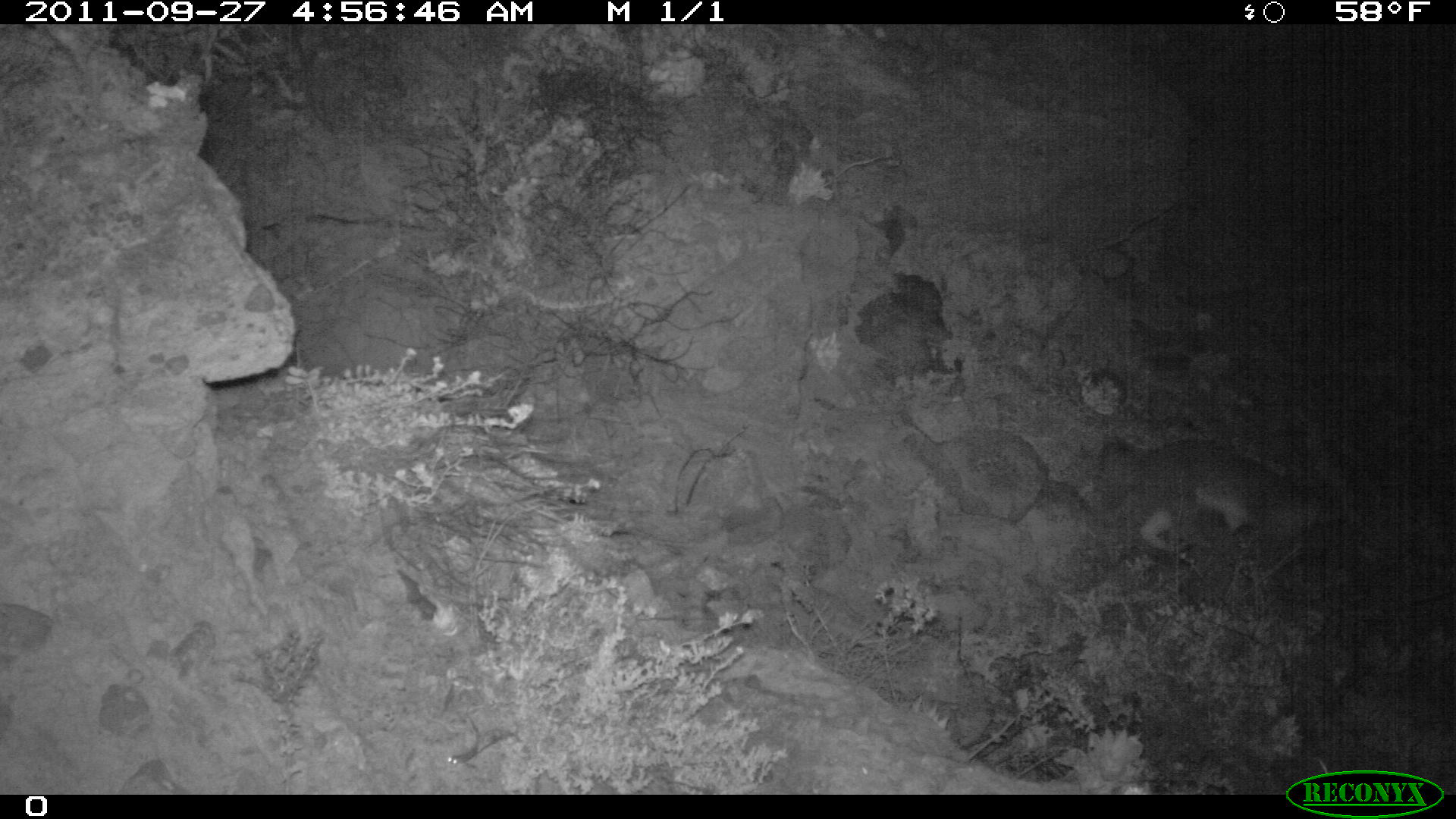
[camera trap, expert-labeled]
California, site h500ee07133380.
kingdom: Animalia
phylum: Chordata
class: Mammalia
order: Carnivora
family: Canidae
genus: Urocyon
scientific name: Urocyon littoralis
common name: island fox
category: fox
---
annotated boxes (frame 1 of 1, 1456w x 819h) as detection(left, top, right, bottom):
fox: detection(1098, 439, 1330, 554)